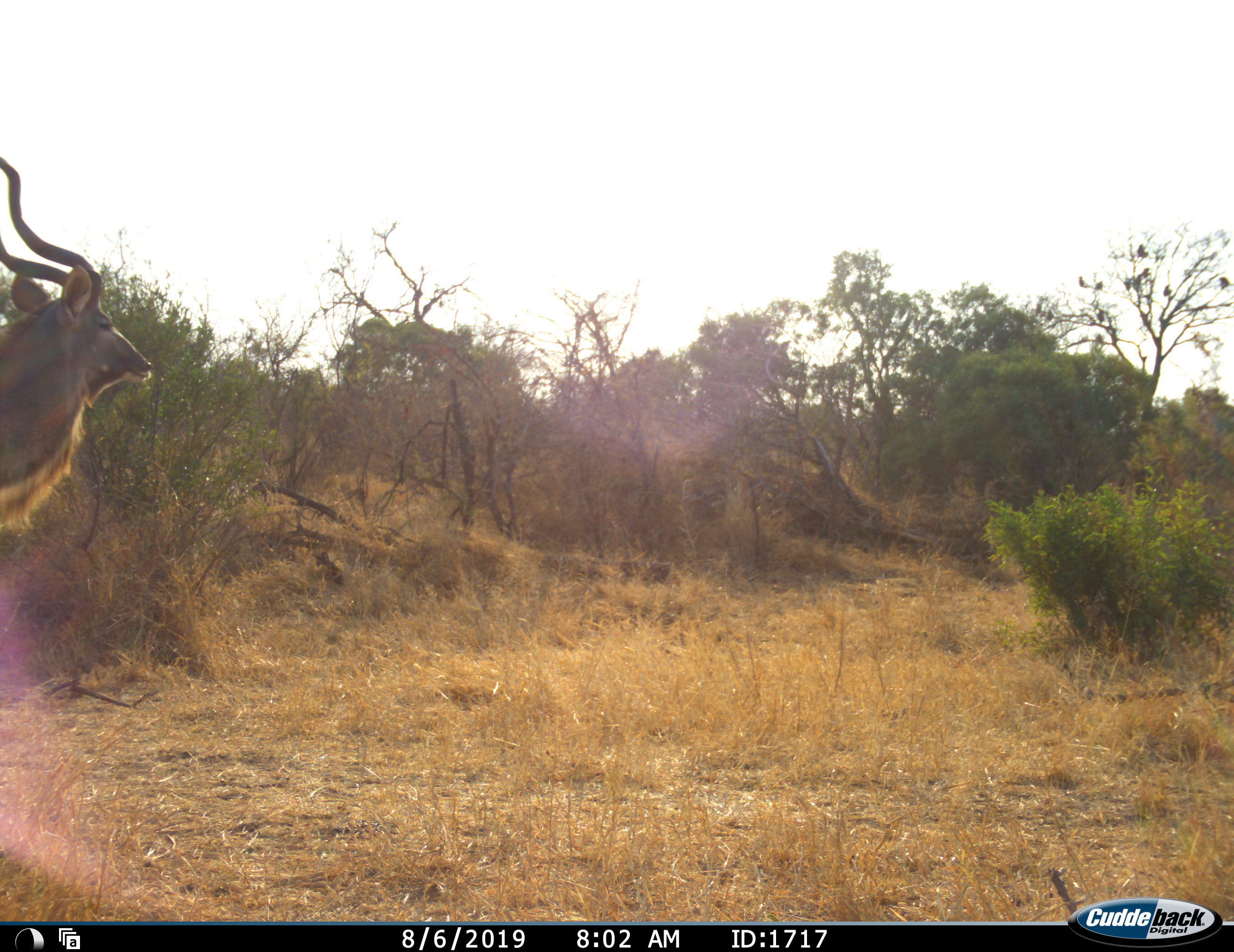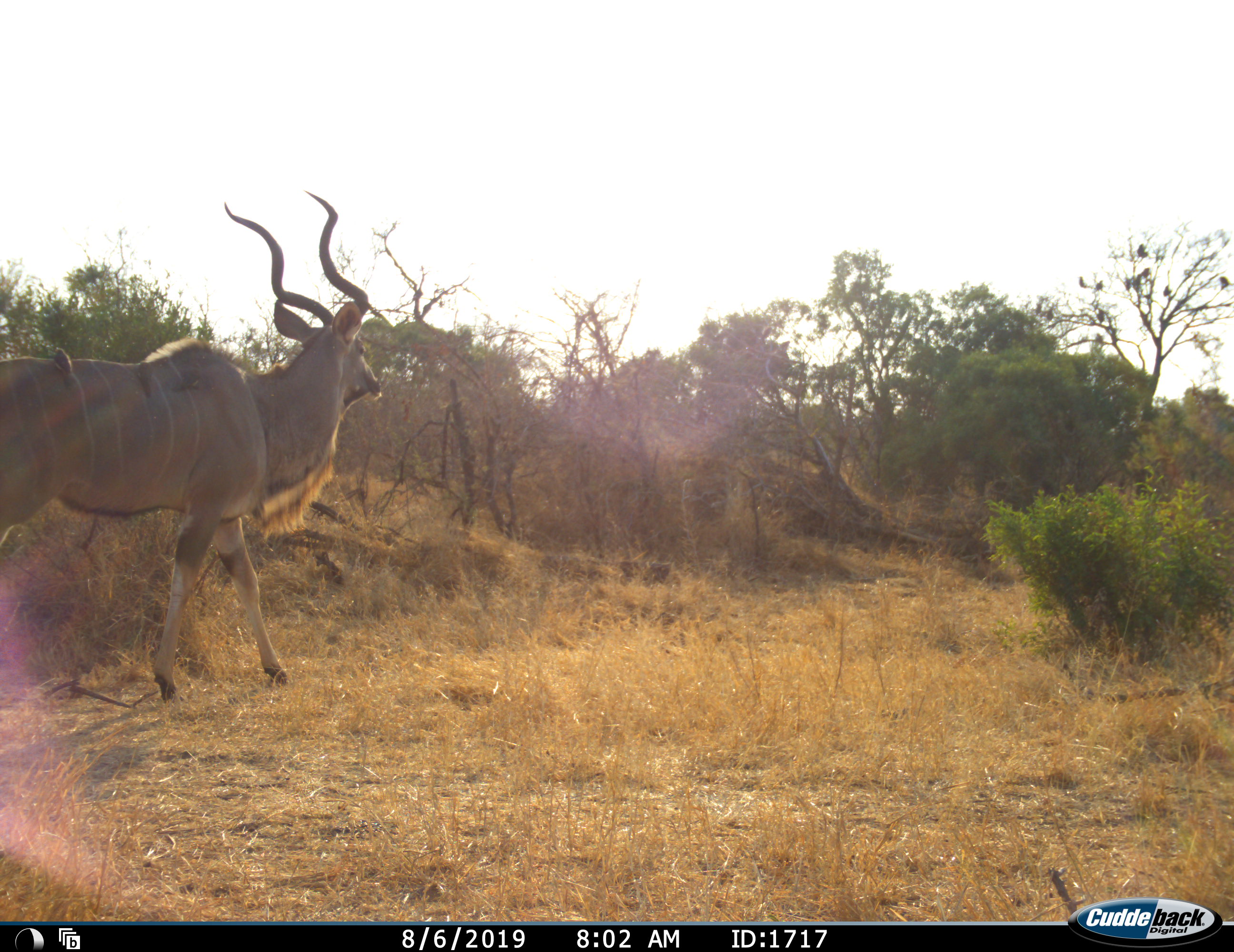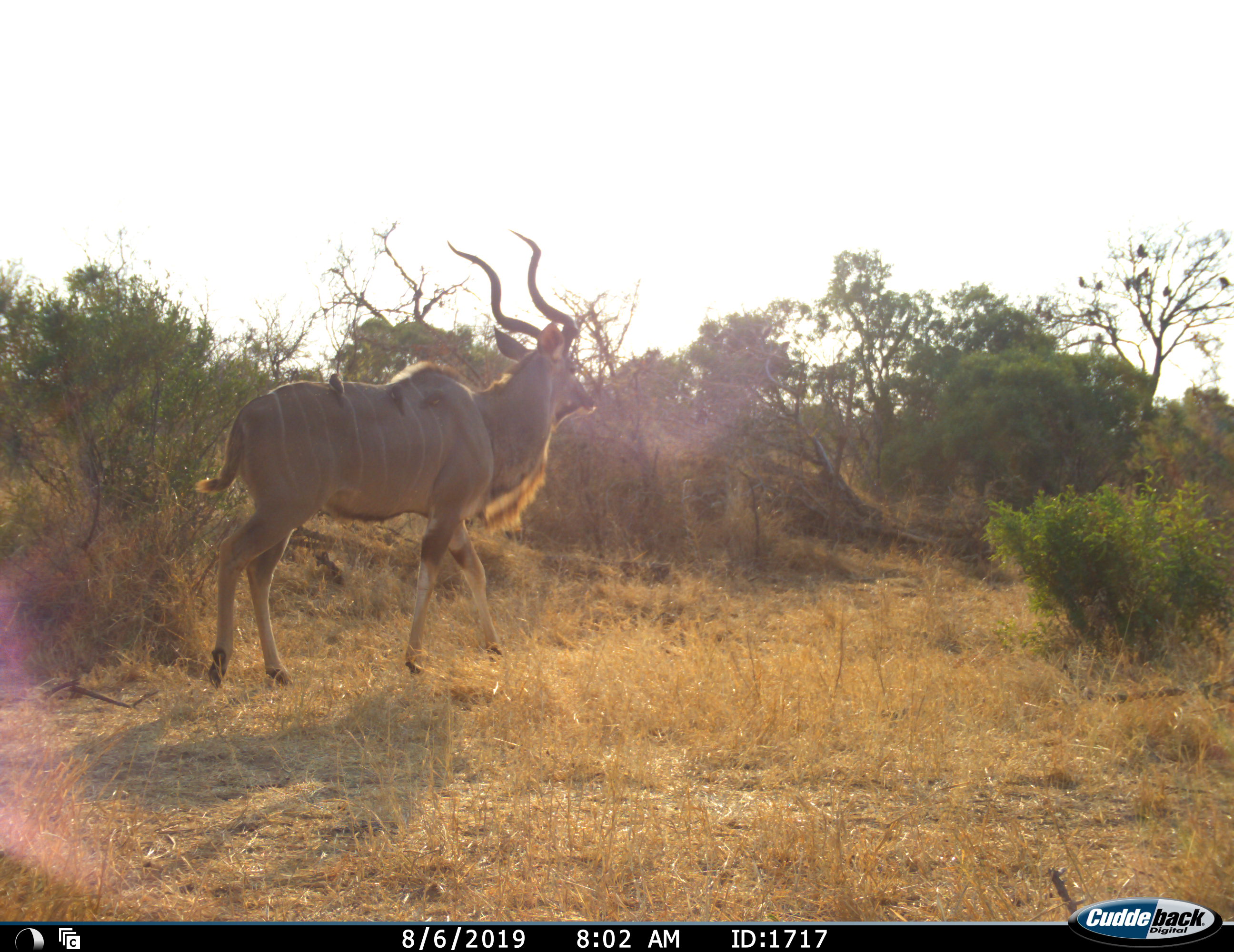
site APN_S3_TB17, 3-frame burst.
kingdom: Animalia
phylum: Chordata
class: Mammalia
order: Artiodactyla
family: Bovidae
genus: Tragelaphus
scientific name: Tragelaphus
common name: kudu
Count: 1.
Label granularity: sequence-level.